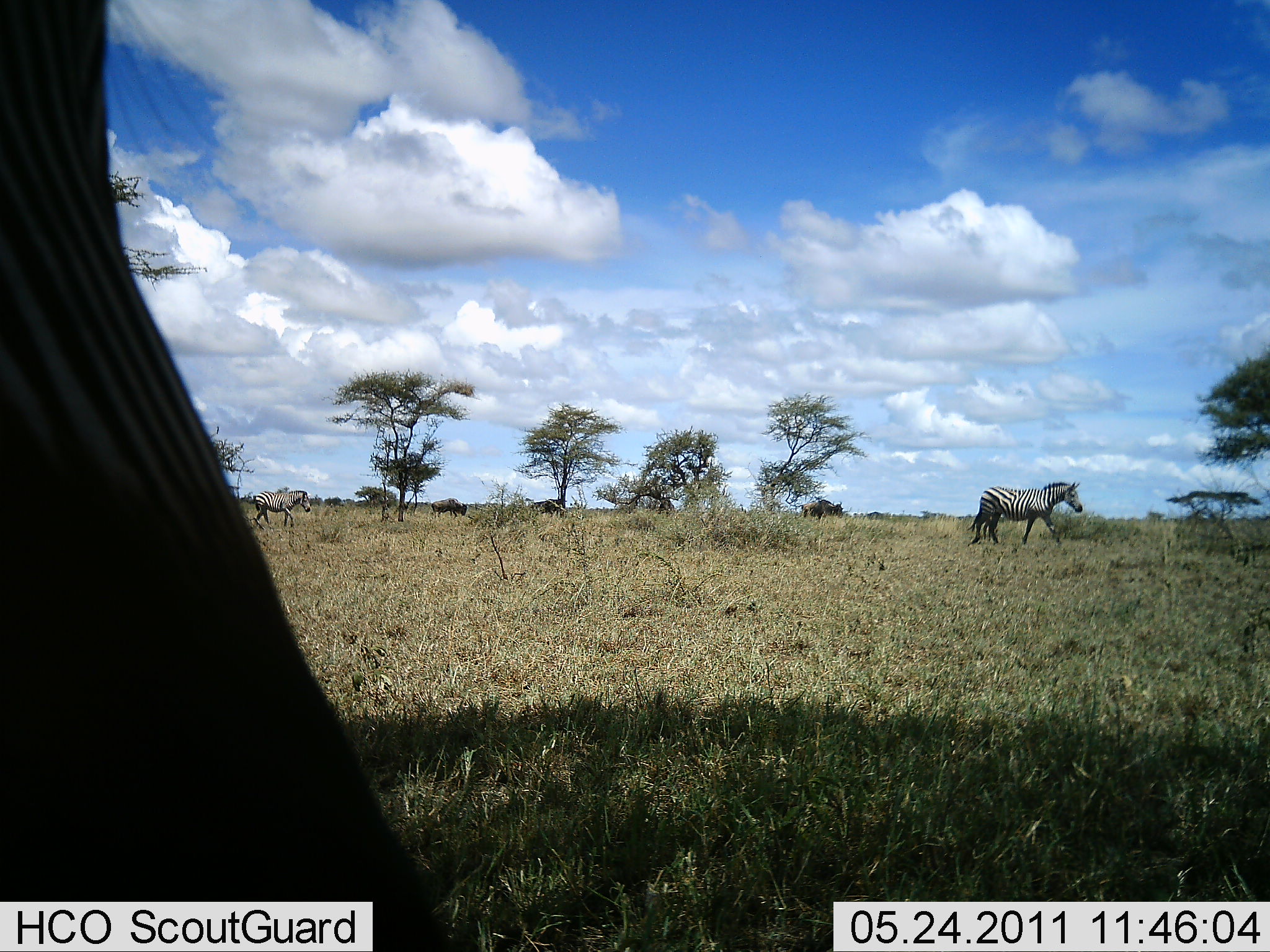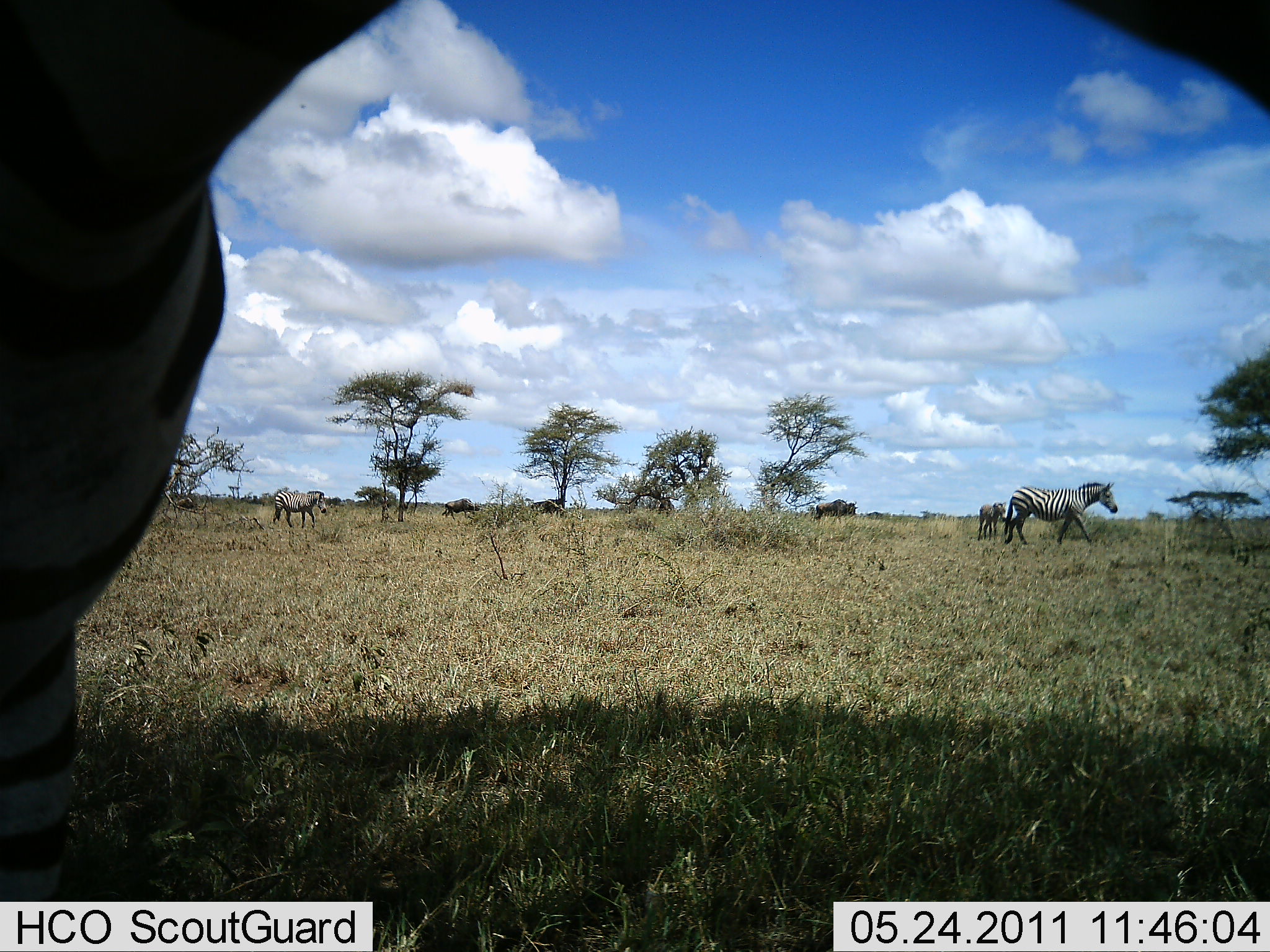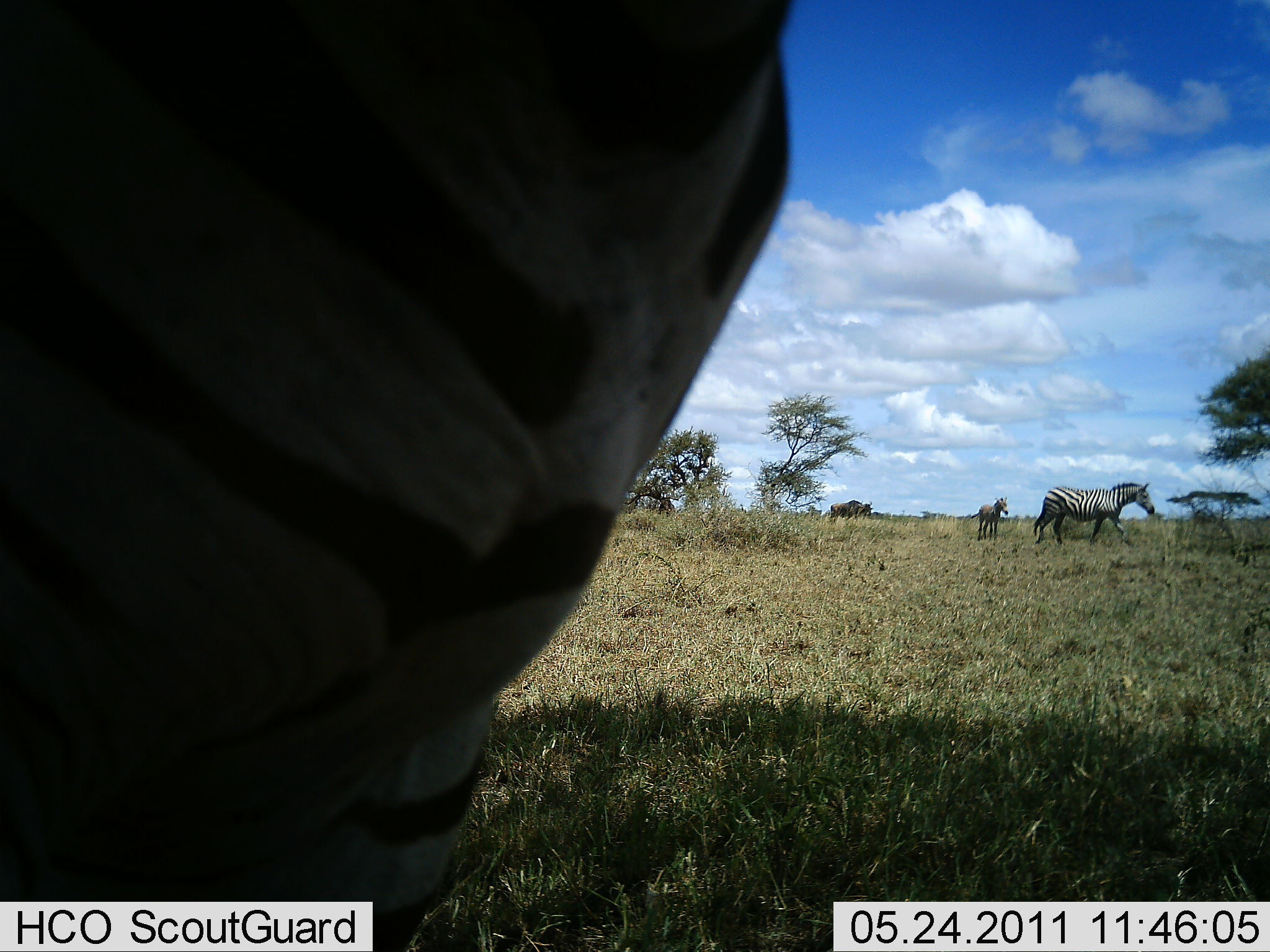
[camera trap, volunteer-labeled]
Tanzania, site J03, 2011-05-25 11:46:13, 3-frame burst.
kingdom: Animalia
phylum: Chordata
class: Mammalia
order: Perissodactyla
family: Equidae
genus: Equus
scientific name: Equus quagga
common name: plains zebra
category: zebra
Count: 4.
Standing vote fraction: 57%.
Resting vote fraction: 0%.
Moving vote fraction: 79%.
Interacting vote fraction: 0%.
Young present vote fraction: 7%.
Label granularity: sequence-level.